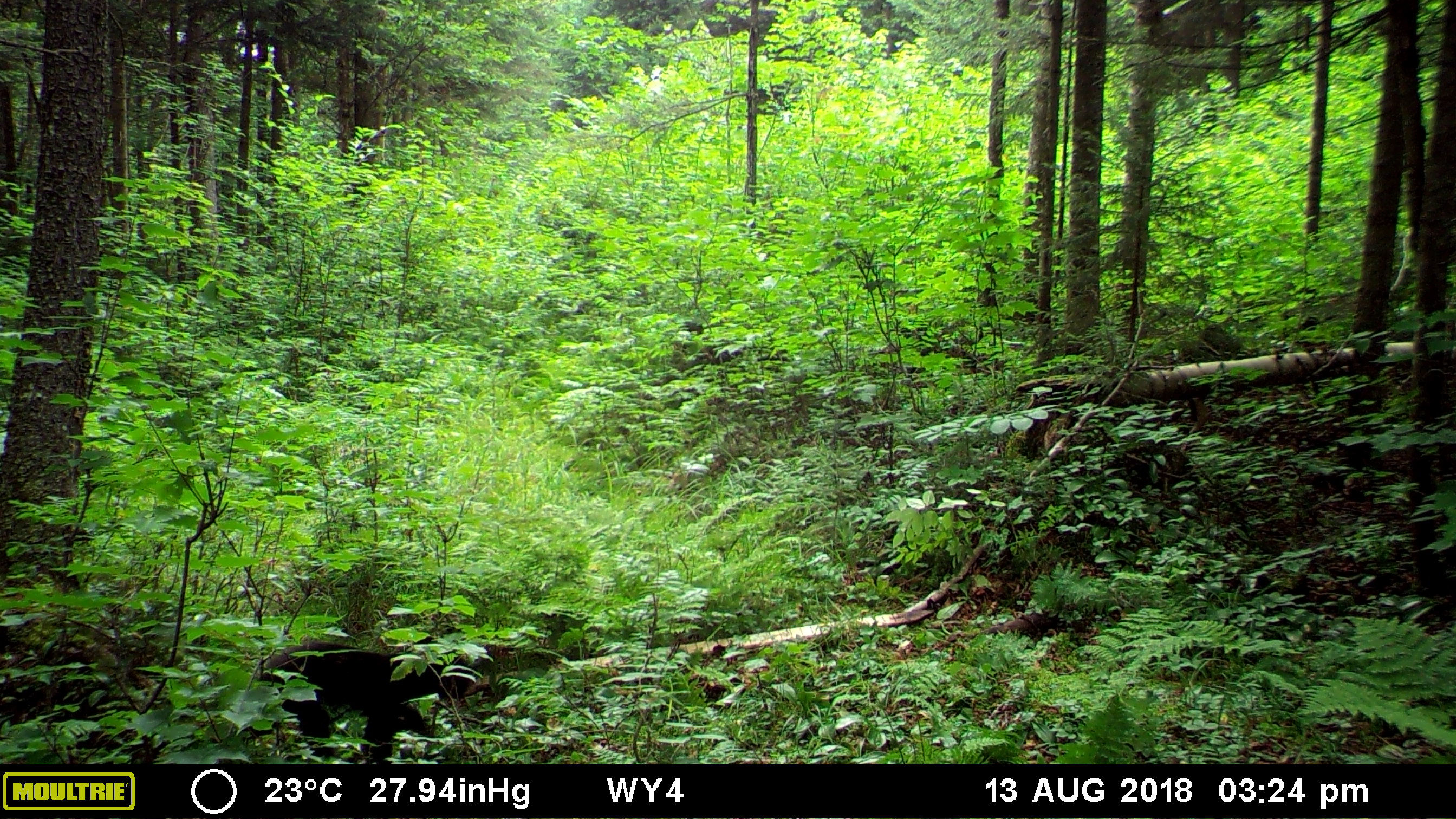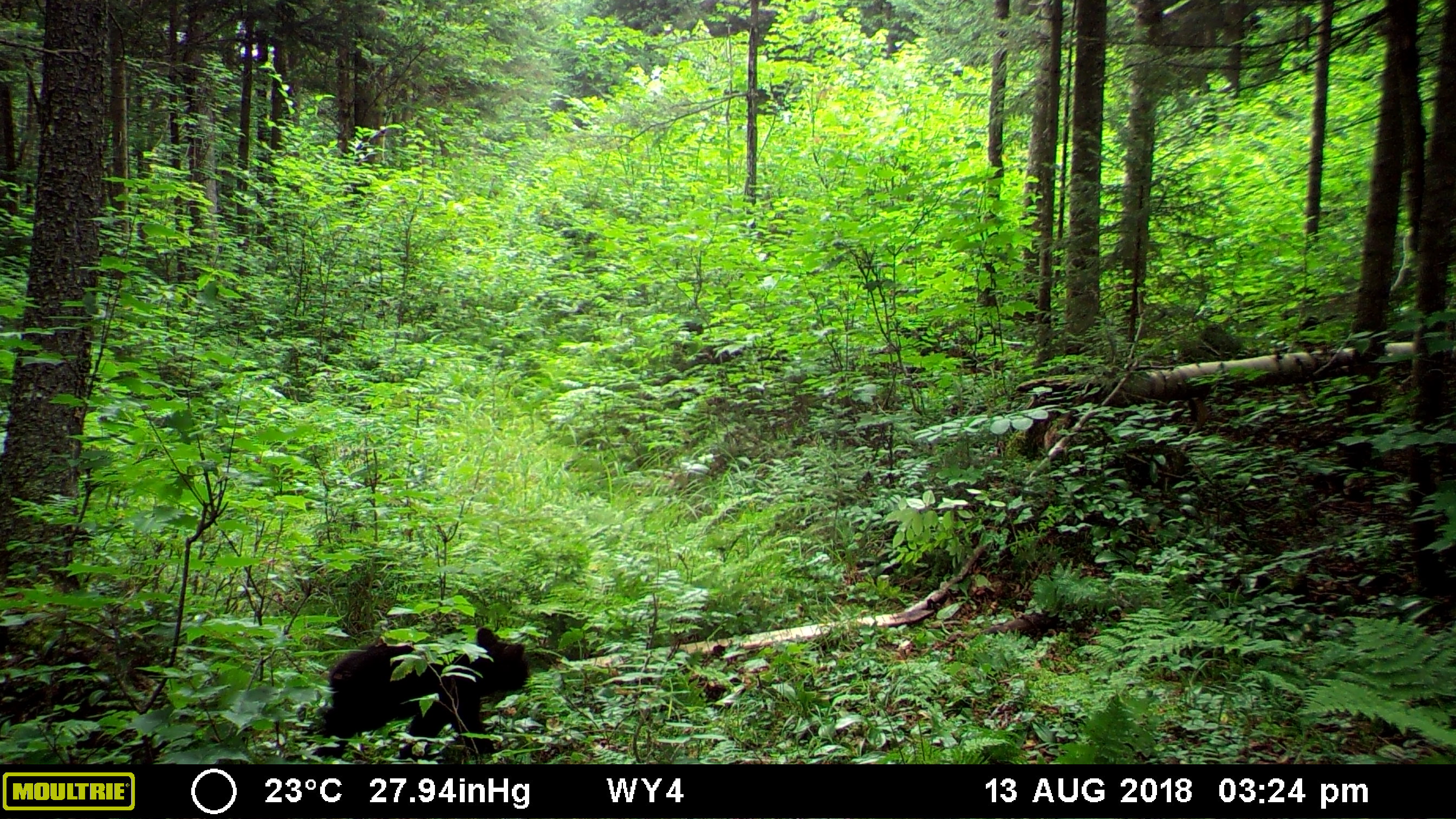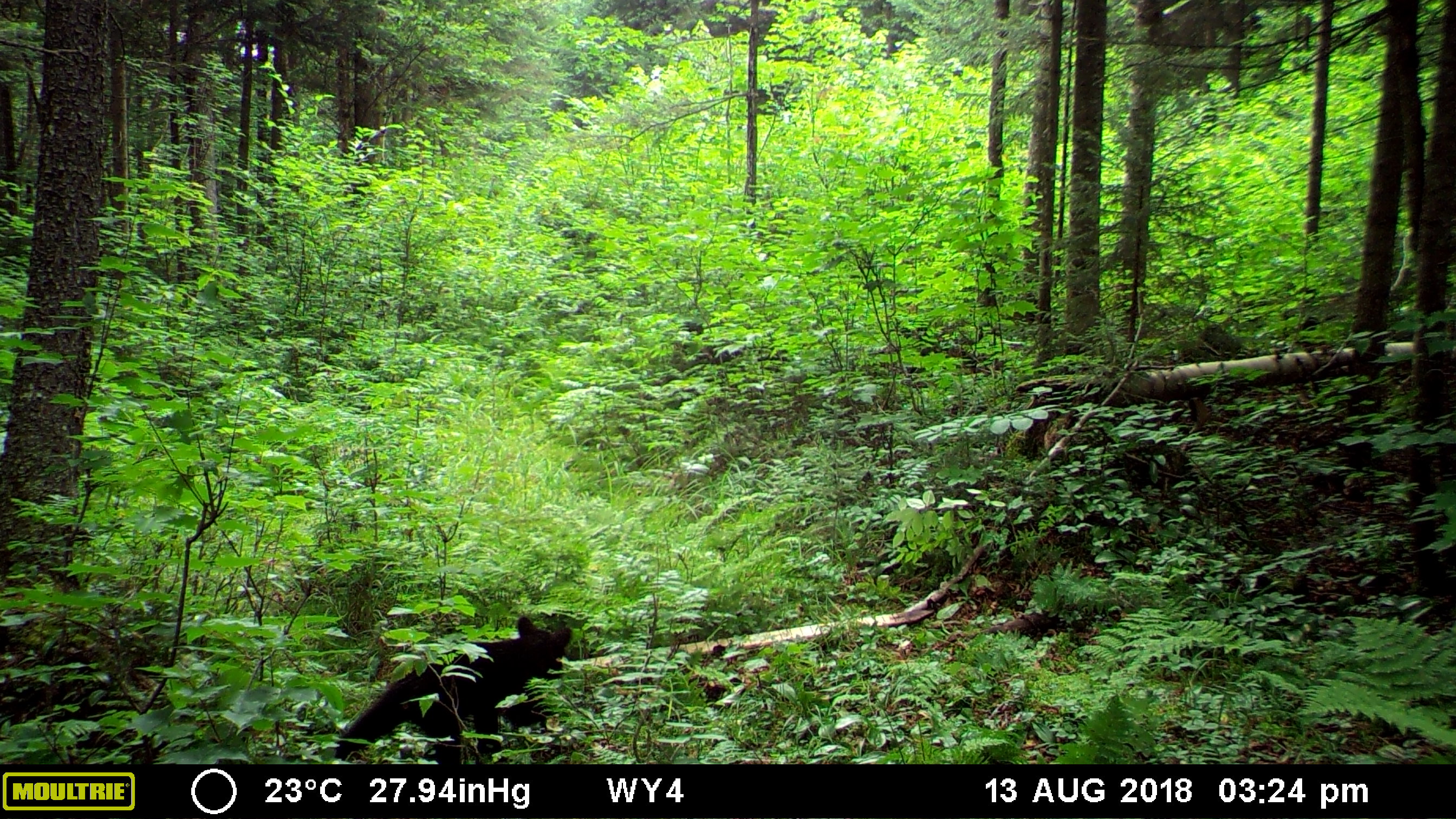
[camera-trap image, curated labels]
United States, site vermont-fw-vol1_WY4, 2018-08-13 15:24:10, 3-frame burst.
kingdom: Animalia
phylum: Chordata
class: Mammalia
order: Carnivora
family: Ursidae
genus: Ursus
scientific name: Ursus americanus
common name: black bear